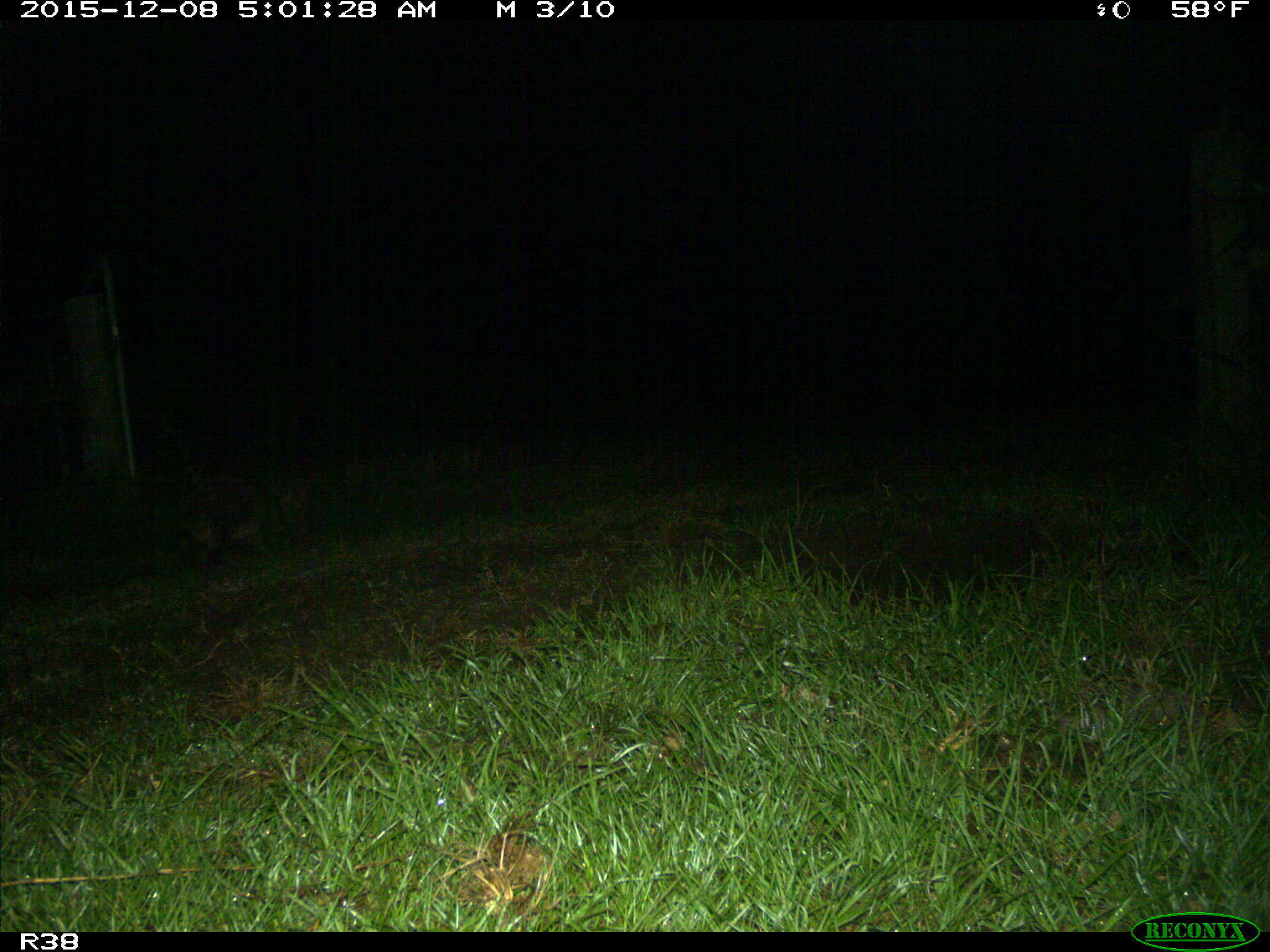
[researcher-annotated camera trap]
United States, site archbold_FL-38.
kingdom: Animalia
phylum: Chordata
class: Mammalia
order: Carnivora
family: Procyonidae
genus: Procyon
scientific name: Procyon lotor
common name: common raccoon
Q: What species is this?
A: Procyon lotor (common raccoon).